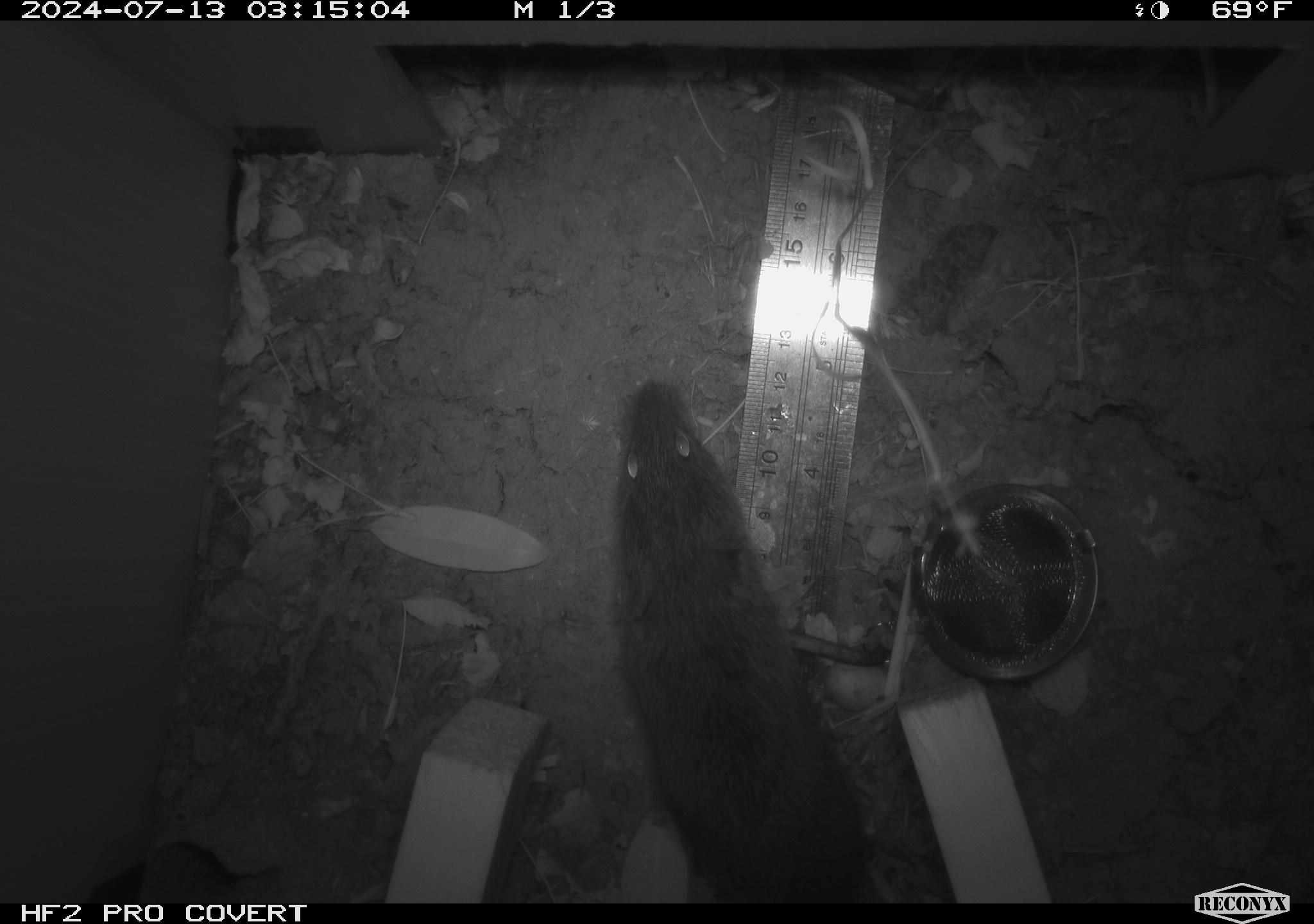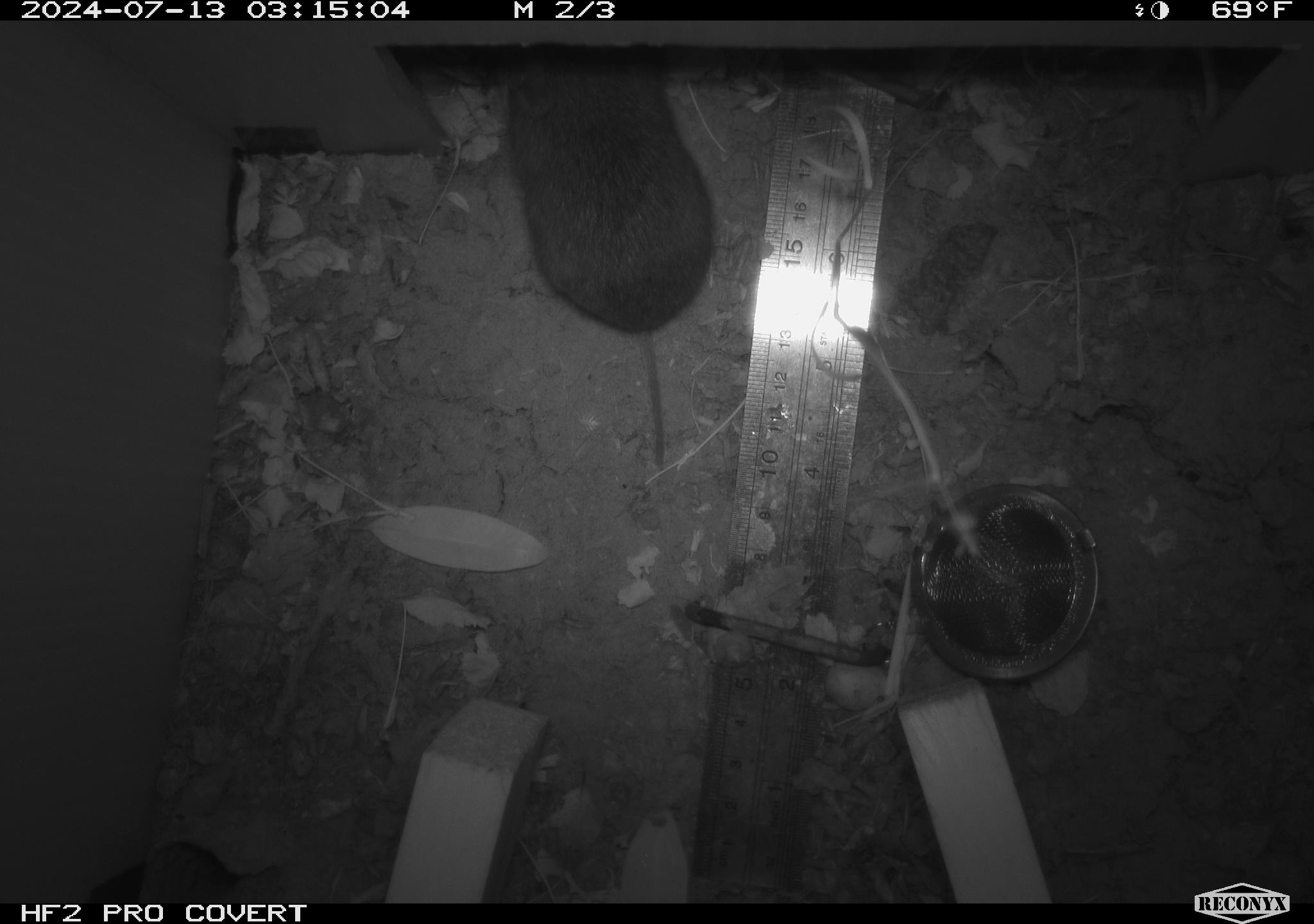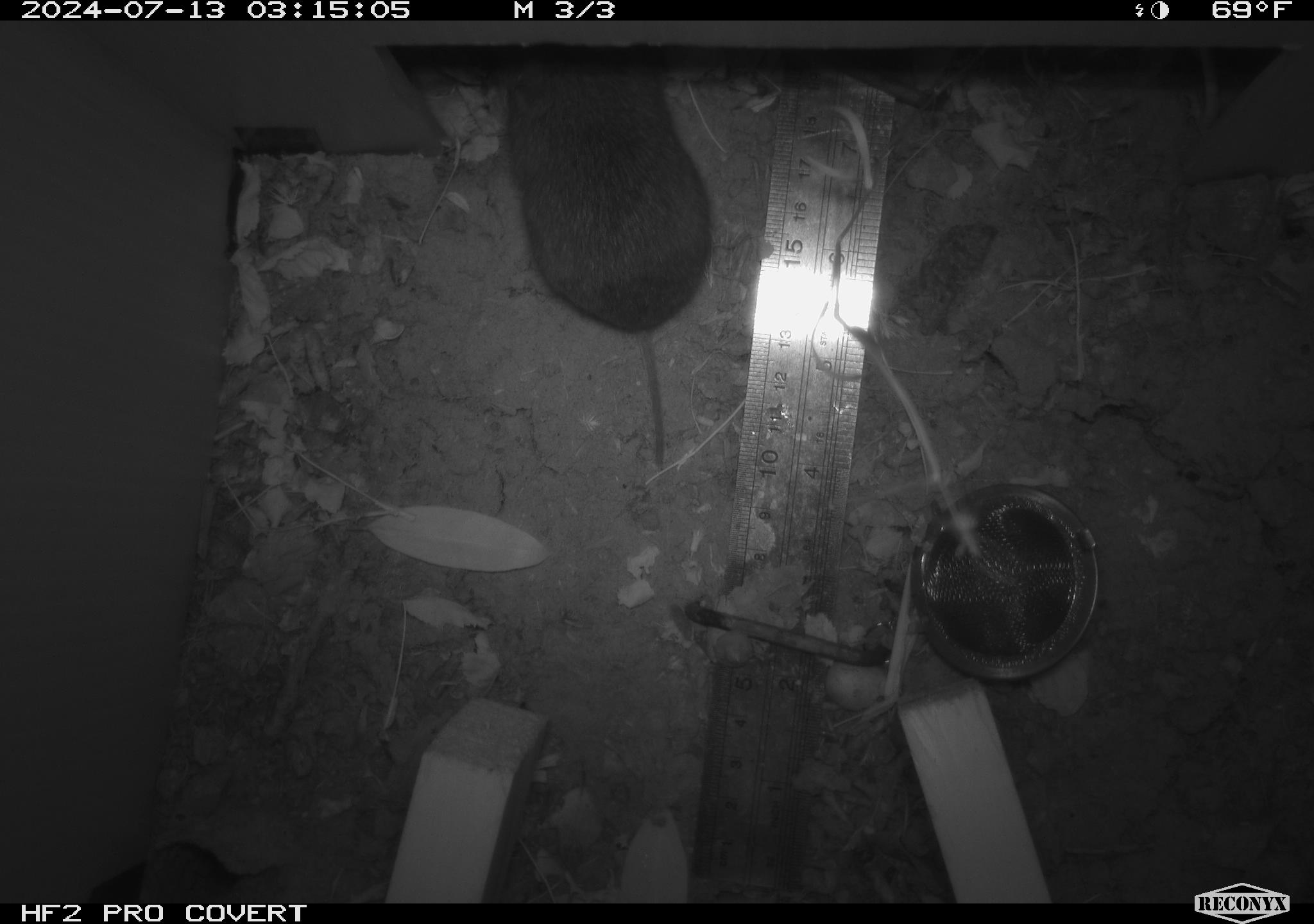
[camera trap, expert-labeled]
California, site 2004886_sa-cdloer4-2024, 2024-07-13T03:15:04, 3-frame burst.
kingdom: Animalia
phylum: Chordata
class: Mammalia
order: Rodentia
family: Cricetidae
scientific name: Arvicolinae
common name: voles, lemmings, and muskrats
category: arvicolinae subfamily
Arvicolinae subfamily (voles, lemmings, and muskrats) (Arvicolinae).